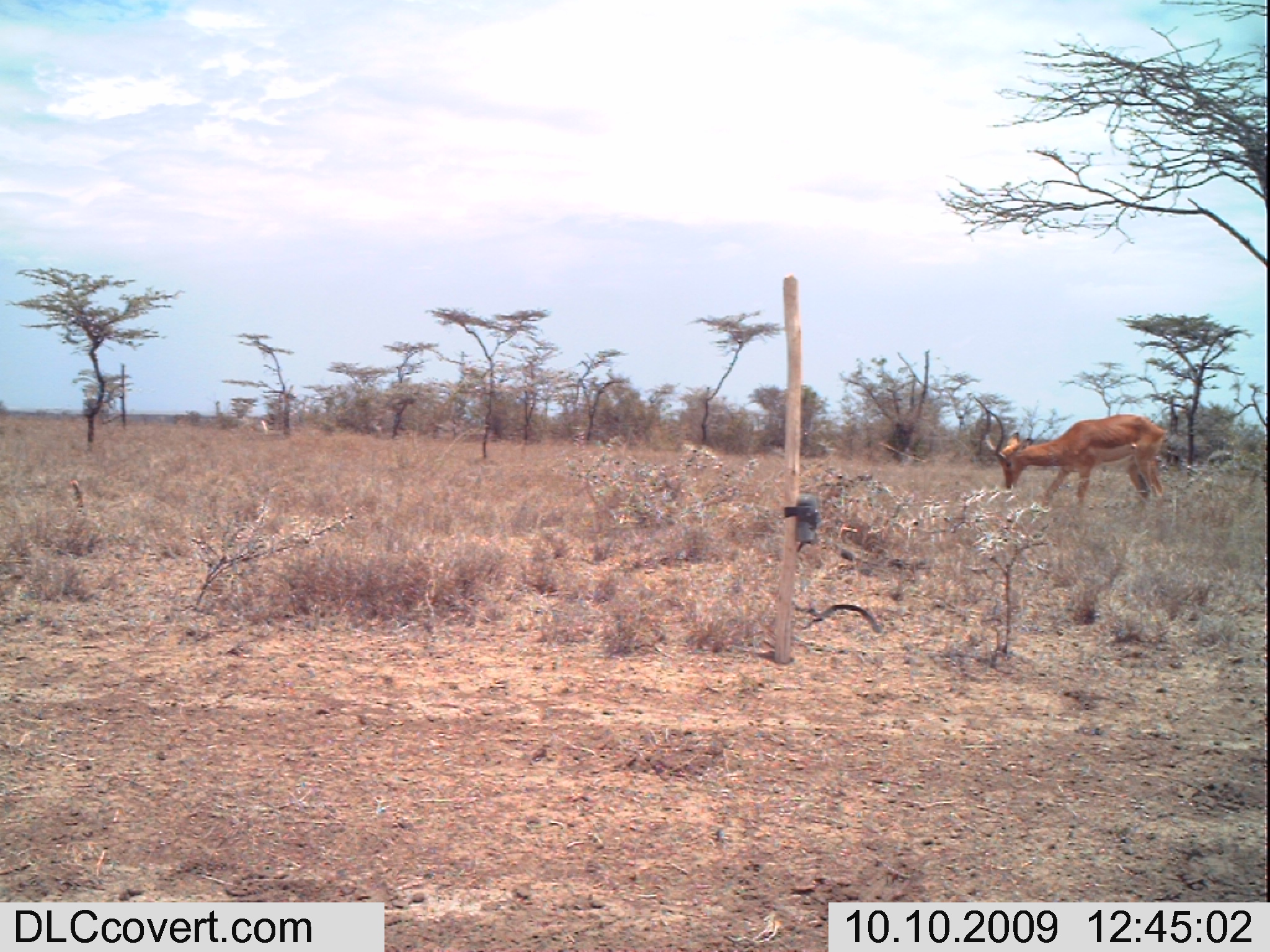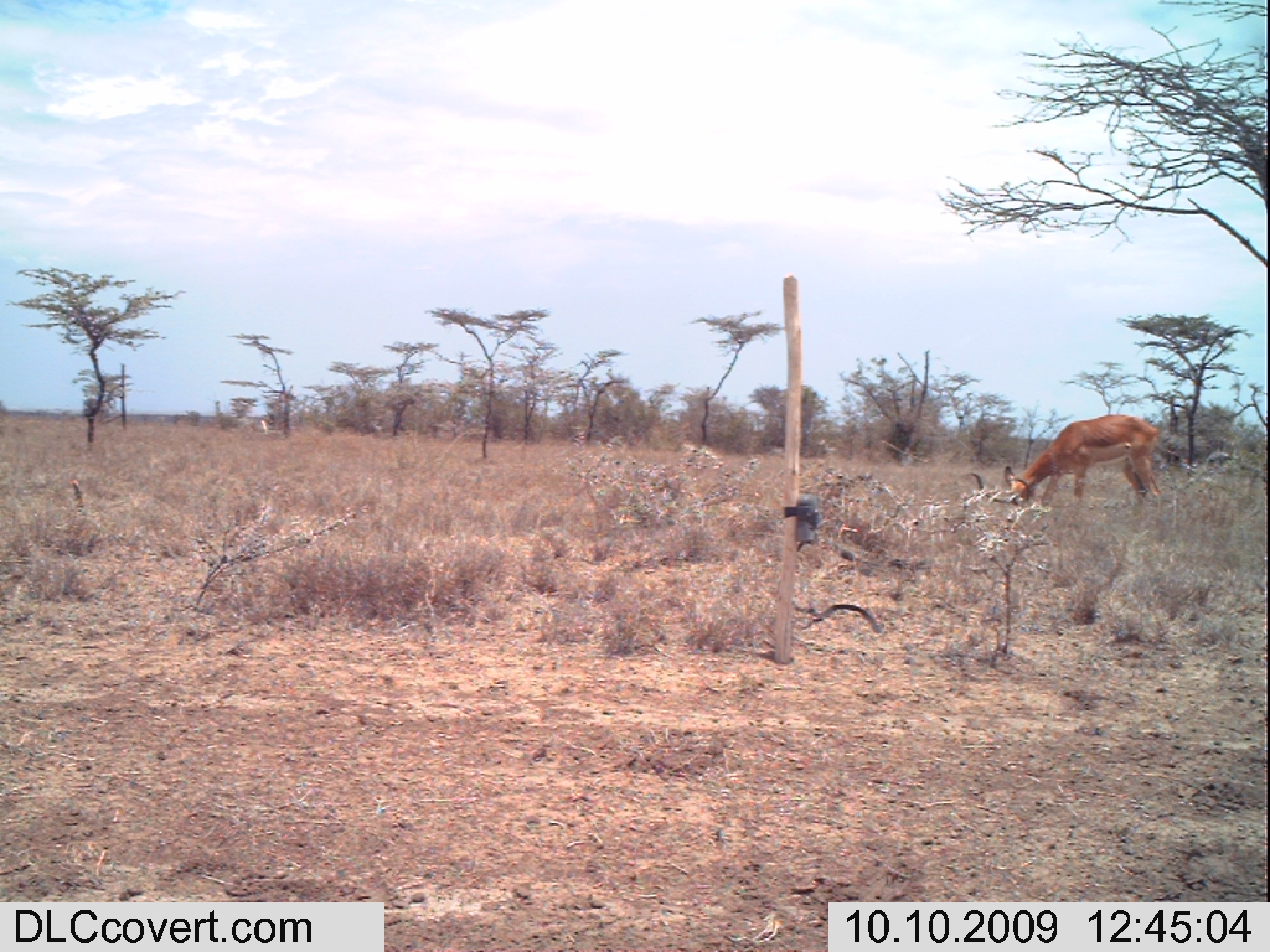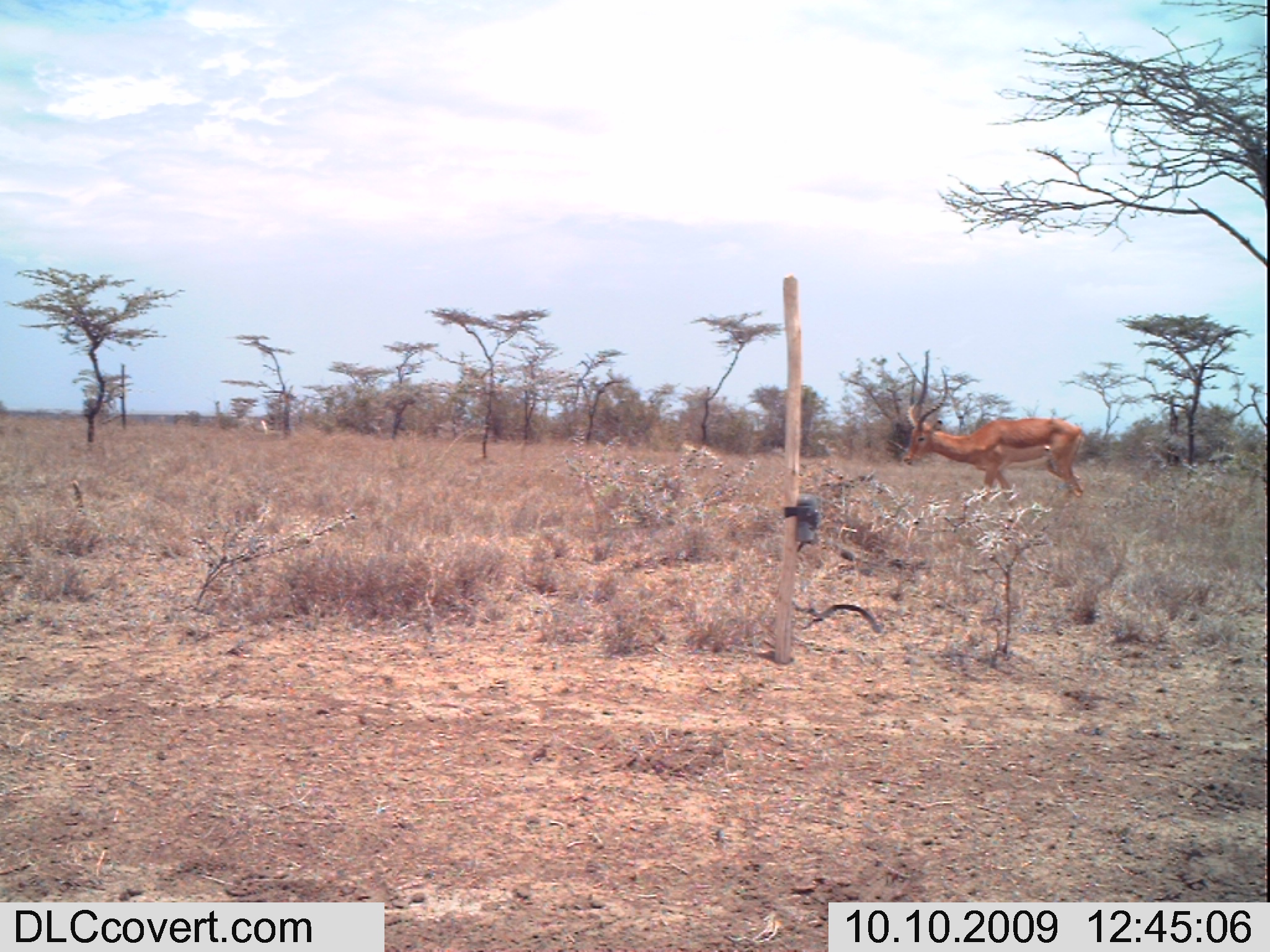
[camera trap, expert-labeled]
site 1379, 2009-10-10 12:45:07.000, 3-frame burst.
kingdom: Animalia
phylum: Chordata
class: Mammalia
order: Artiodactyla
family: Bovidae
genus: Aepyceros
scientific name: Aepyceros melampus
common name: impala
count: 1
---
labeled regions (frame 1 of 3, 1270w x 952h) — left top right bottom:
aepyceros melampus: 973 395 1168 516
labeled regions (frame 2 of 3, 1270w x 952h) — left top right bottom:
aepyceros melampus: 967 412 1164 505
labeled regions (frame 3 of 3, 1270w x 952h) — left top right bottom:
aepyceros melampus: 903 368 1085 506